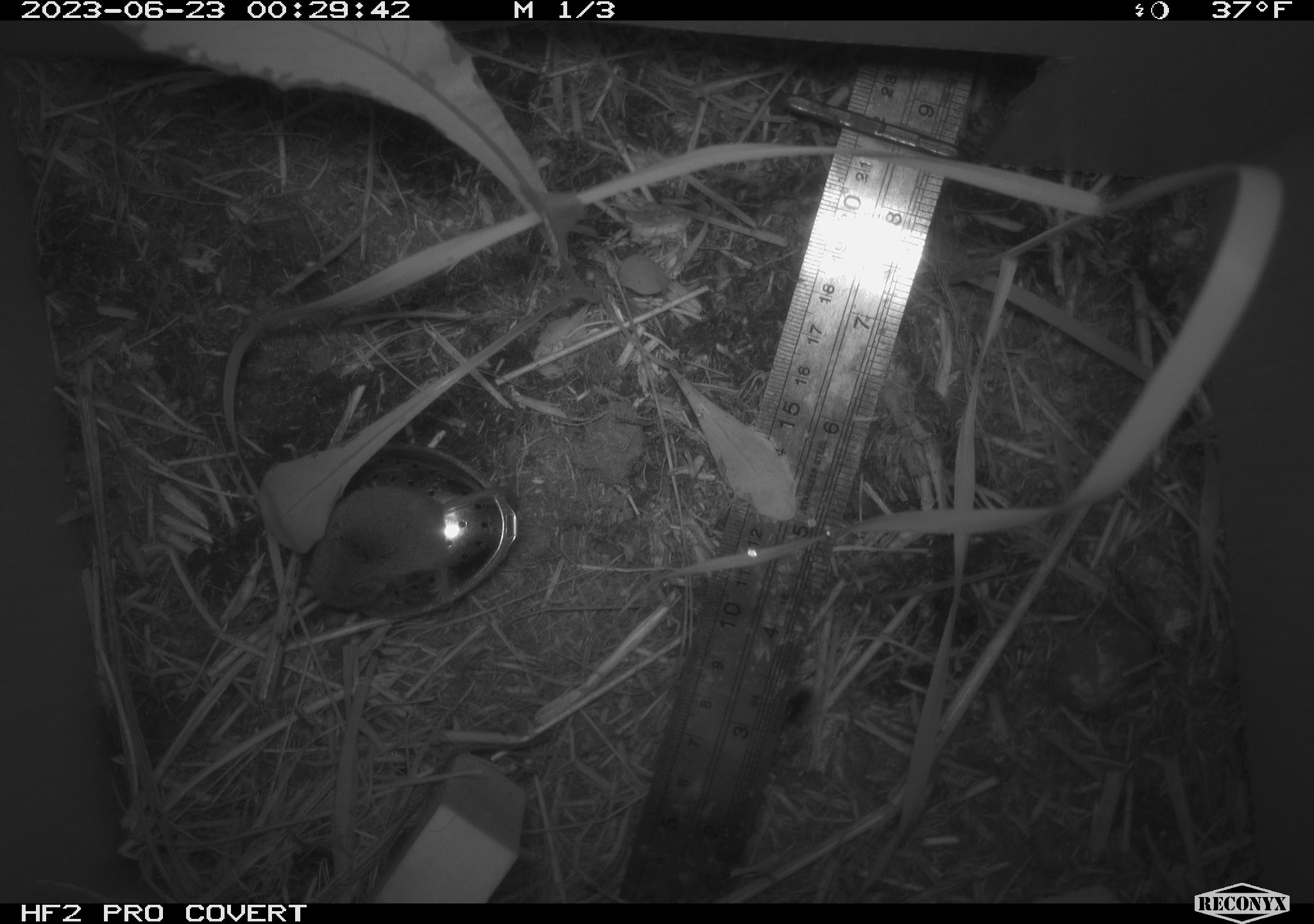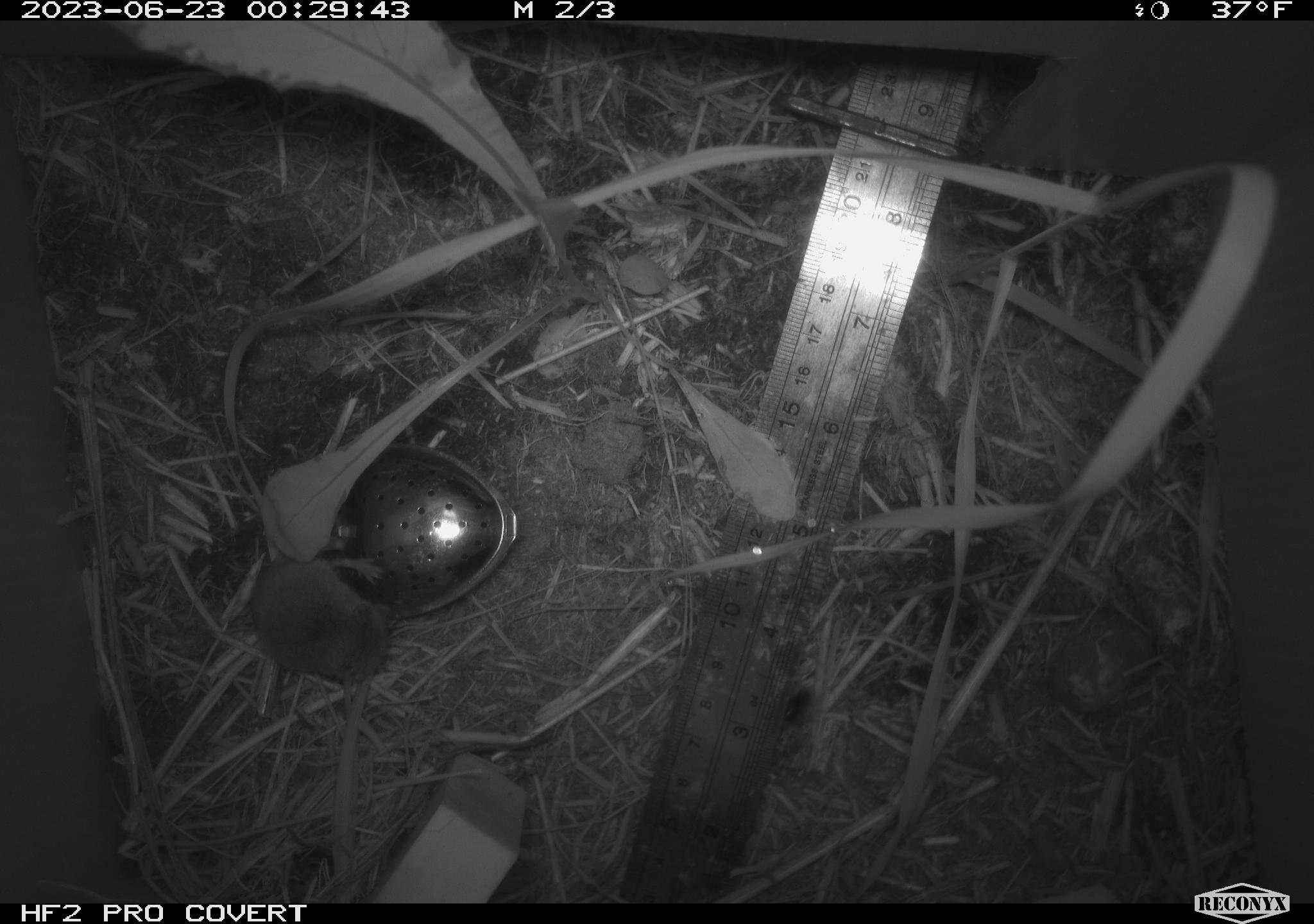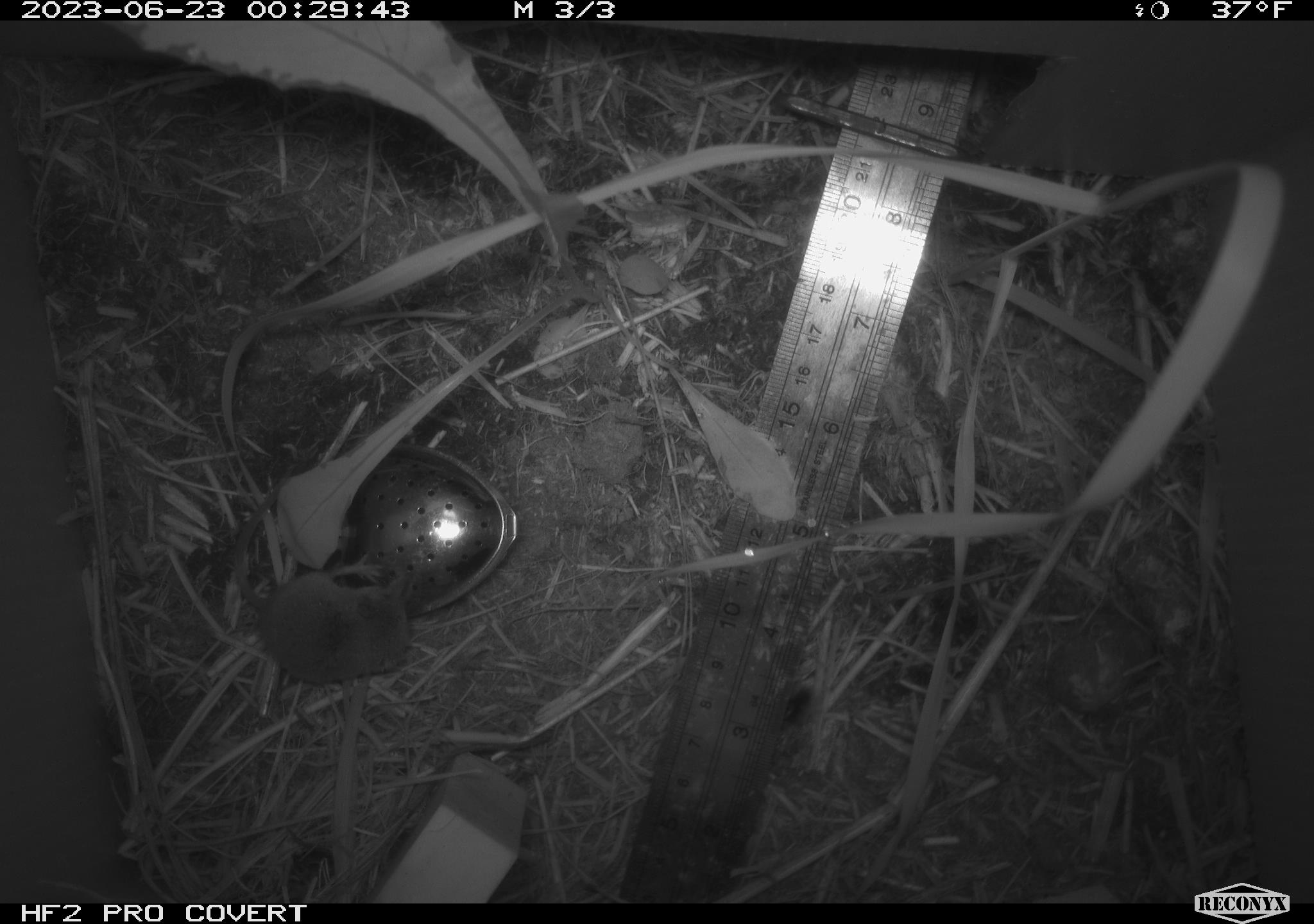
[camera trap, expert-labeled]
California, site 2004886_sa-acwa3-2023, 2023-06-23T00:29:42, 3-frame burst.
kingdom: Animalia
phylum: Chordata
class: Mammalia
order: Eulipotyphla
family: Soricidae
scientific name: Soricidae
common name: shrews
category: soricidae family